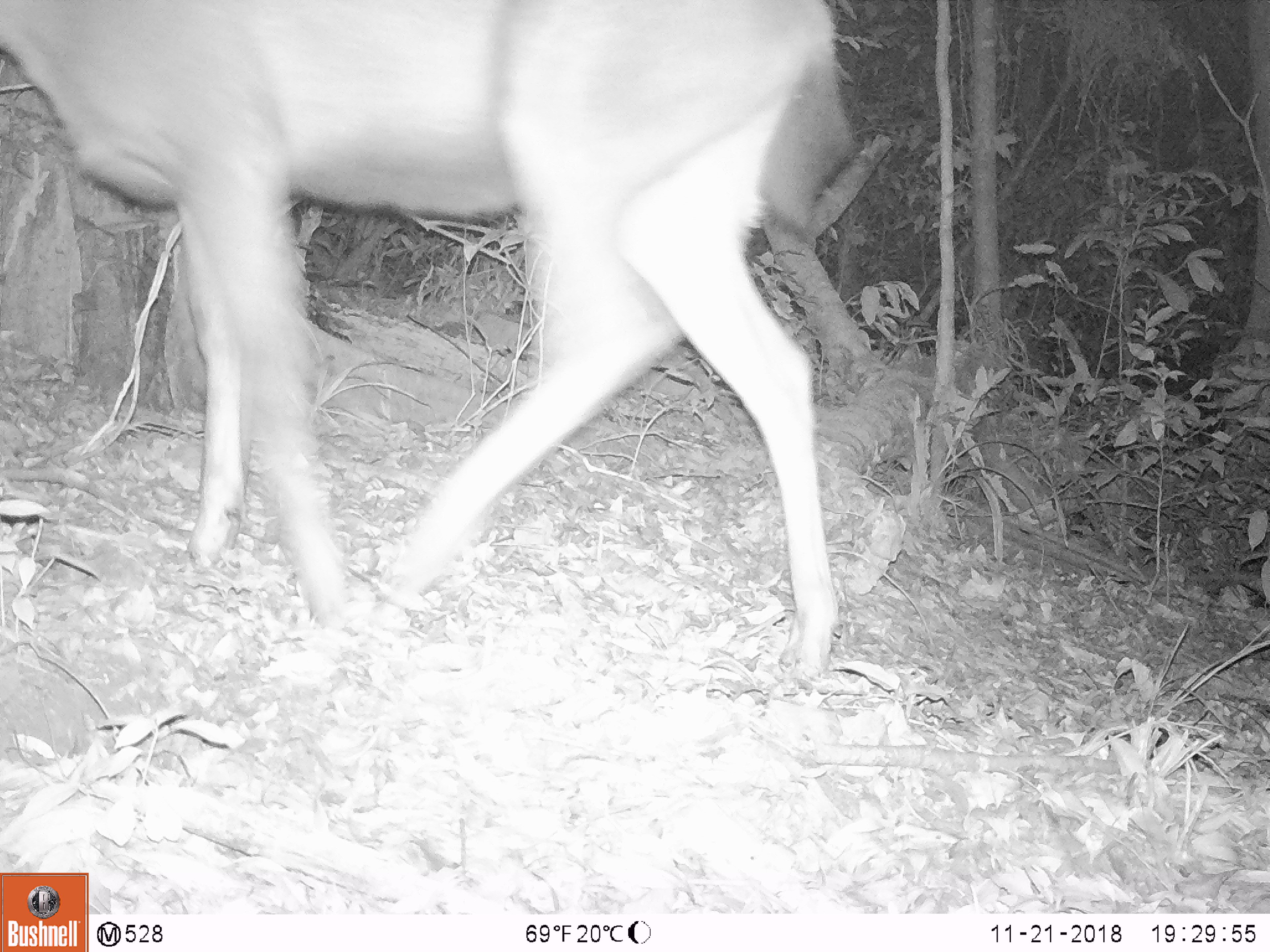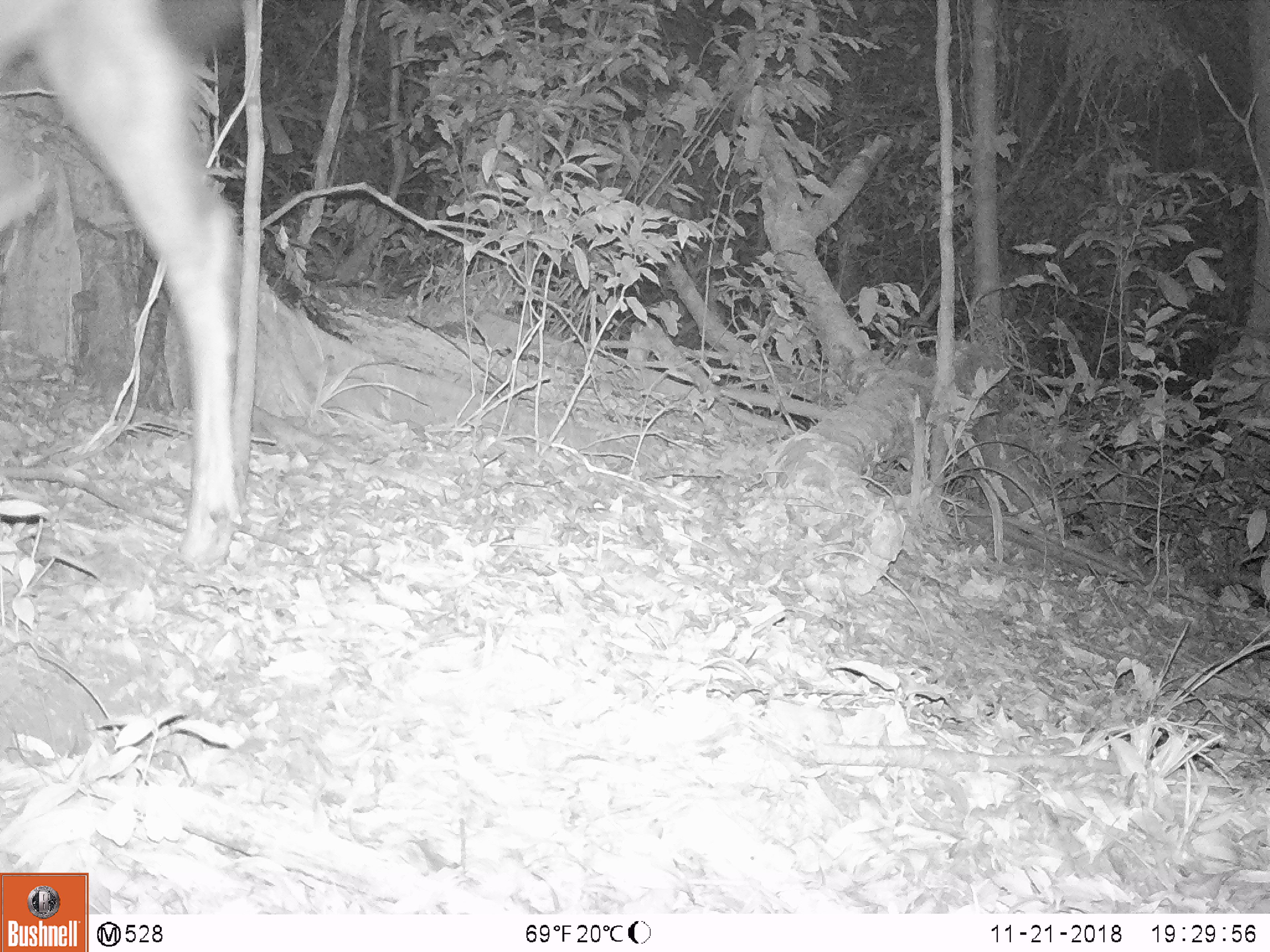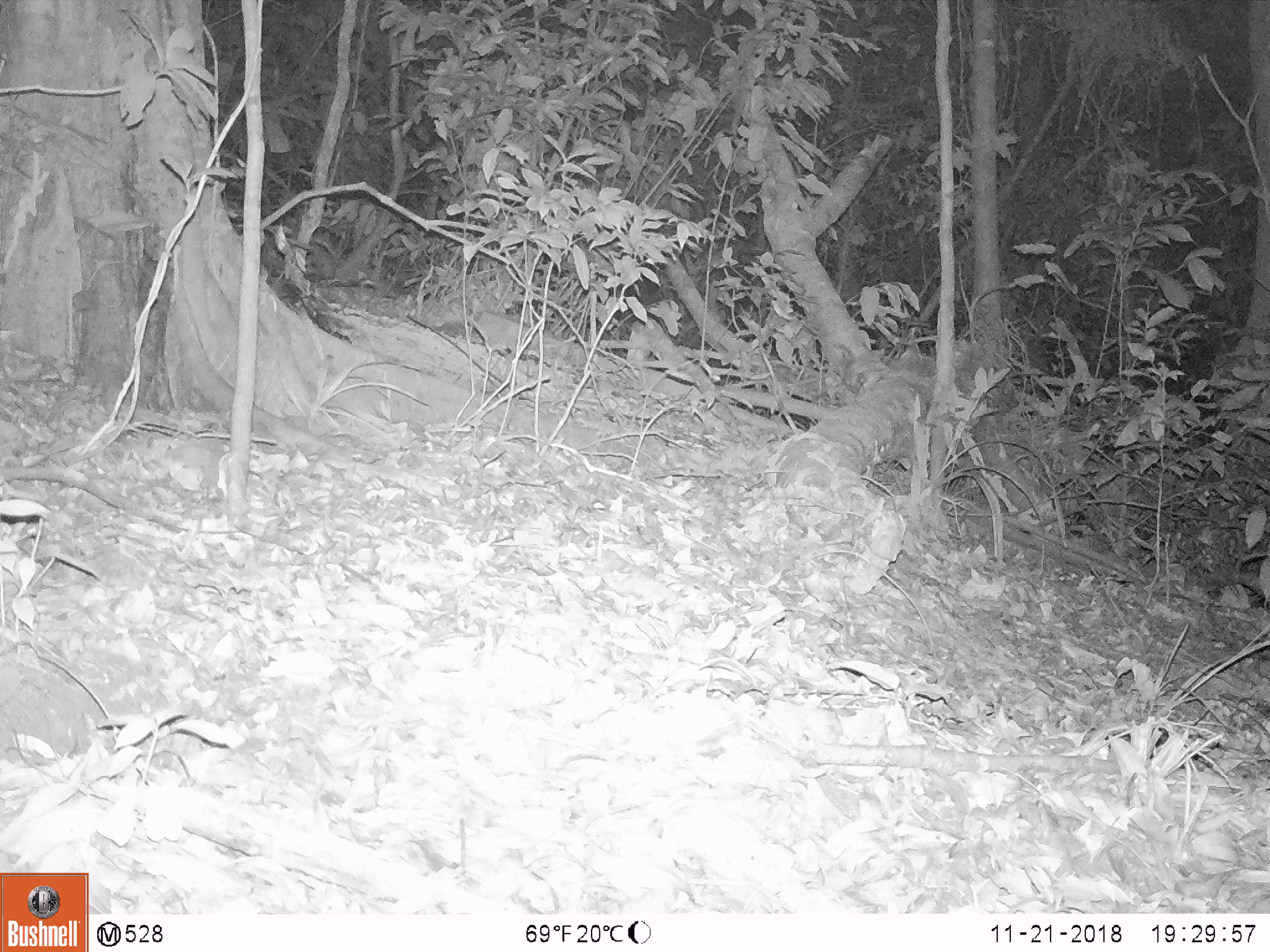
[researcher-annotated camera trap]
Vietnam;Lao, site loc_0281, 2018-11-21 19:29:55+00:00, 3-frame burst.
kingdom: Animalia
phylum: Chordata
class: Mammalia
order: Artiodactyla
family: Cervidae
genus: Rusa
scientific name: Rusa unicolor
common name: sambar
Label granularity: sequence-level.